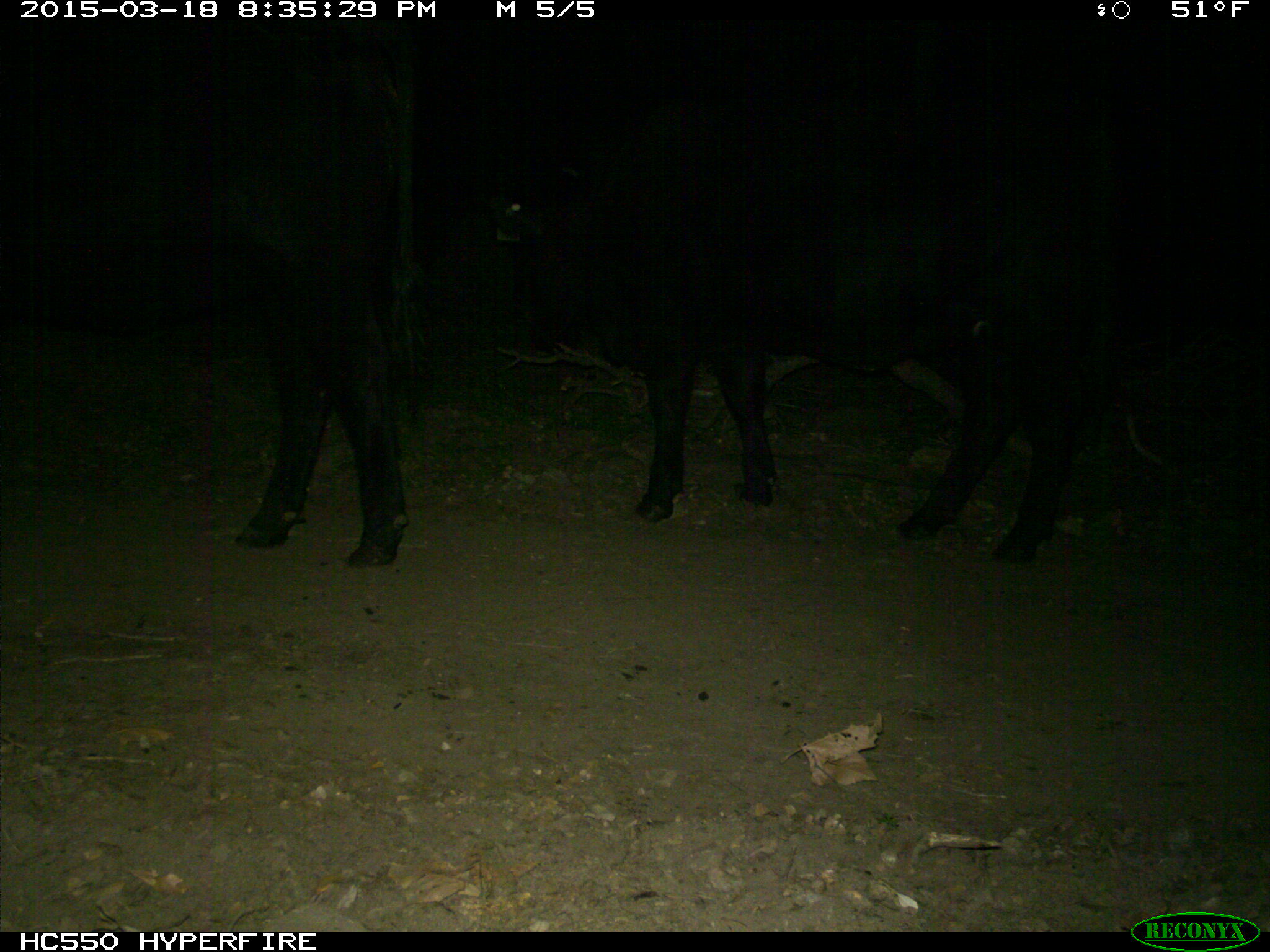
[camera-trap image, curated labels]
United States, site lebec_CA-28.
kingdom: Animalia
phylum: Chordata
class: Mammalia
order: Artiodactyla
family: Bovidae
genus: Bos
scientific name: Bos taurus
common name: domestic cow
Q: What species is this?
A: Bos taurus (domestic cow).